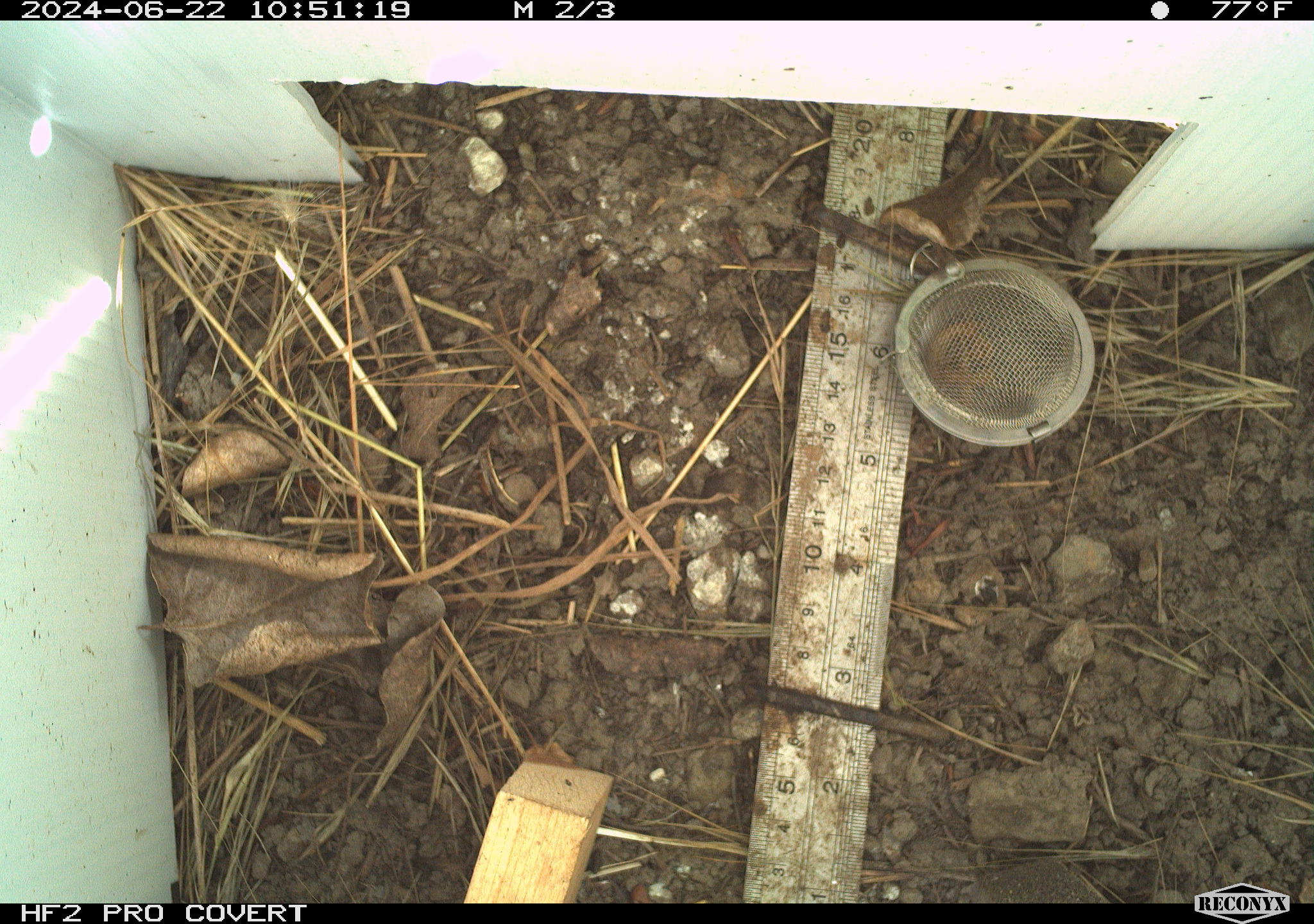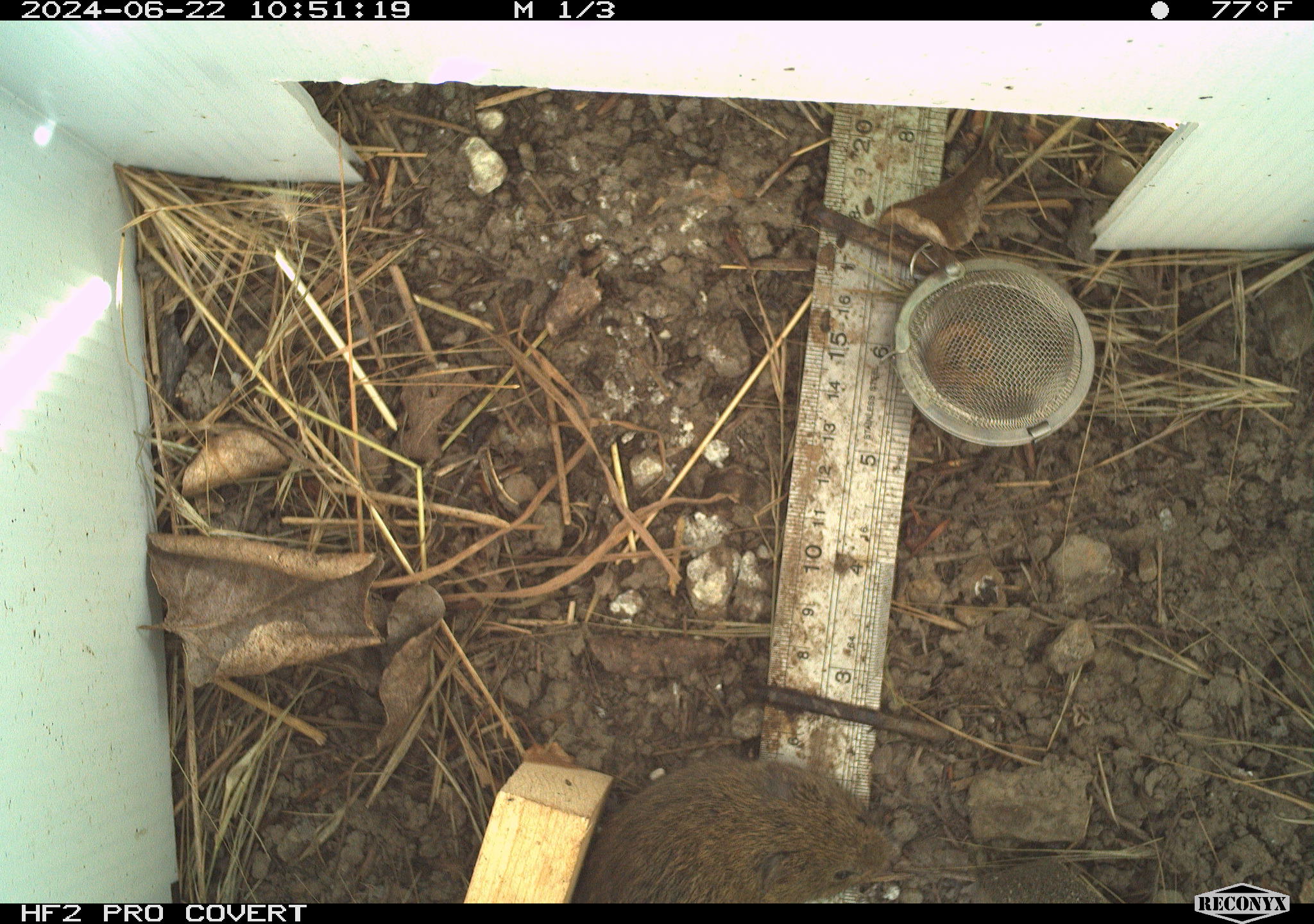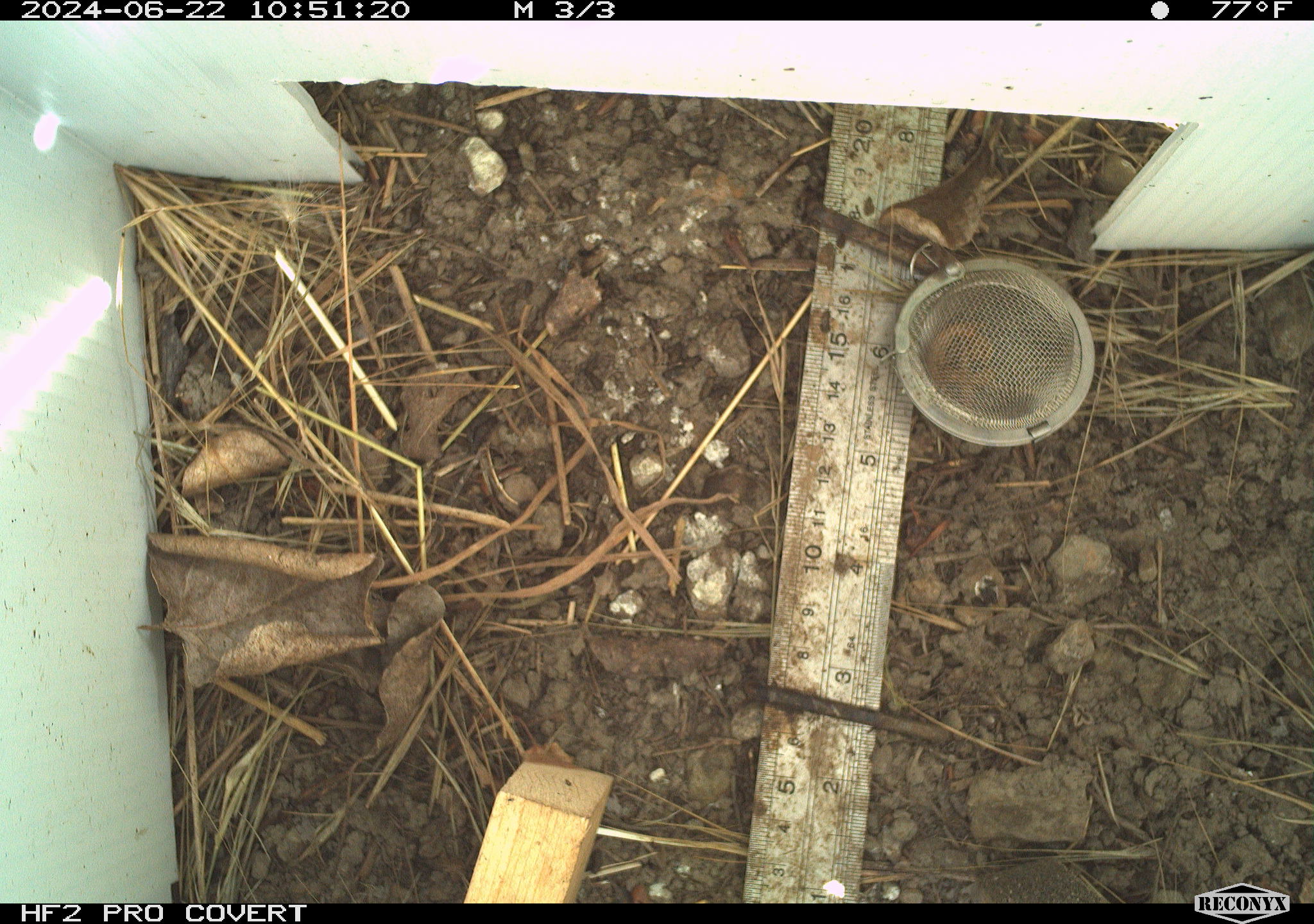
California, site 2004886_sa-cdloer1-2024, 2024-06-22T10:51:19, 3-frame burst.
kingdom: Animalia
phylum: Chordata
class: Mammalia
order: Rodentia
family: Cricetidae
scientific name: Arvicolinae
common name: voles, lemmings, and muskrats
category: arvicolinae subfamily